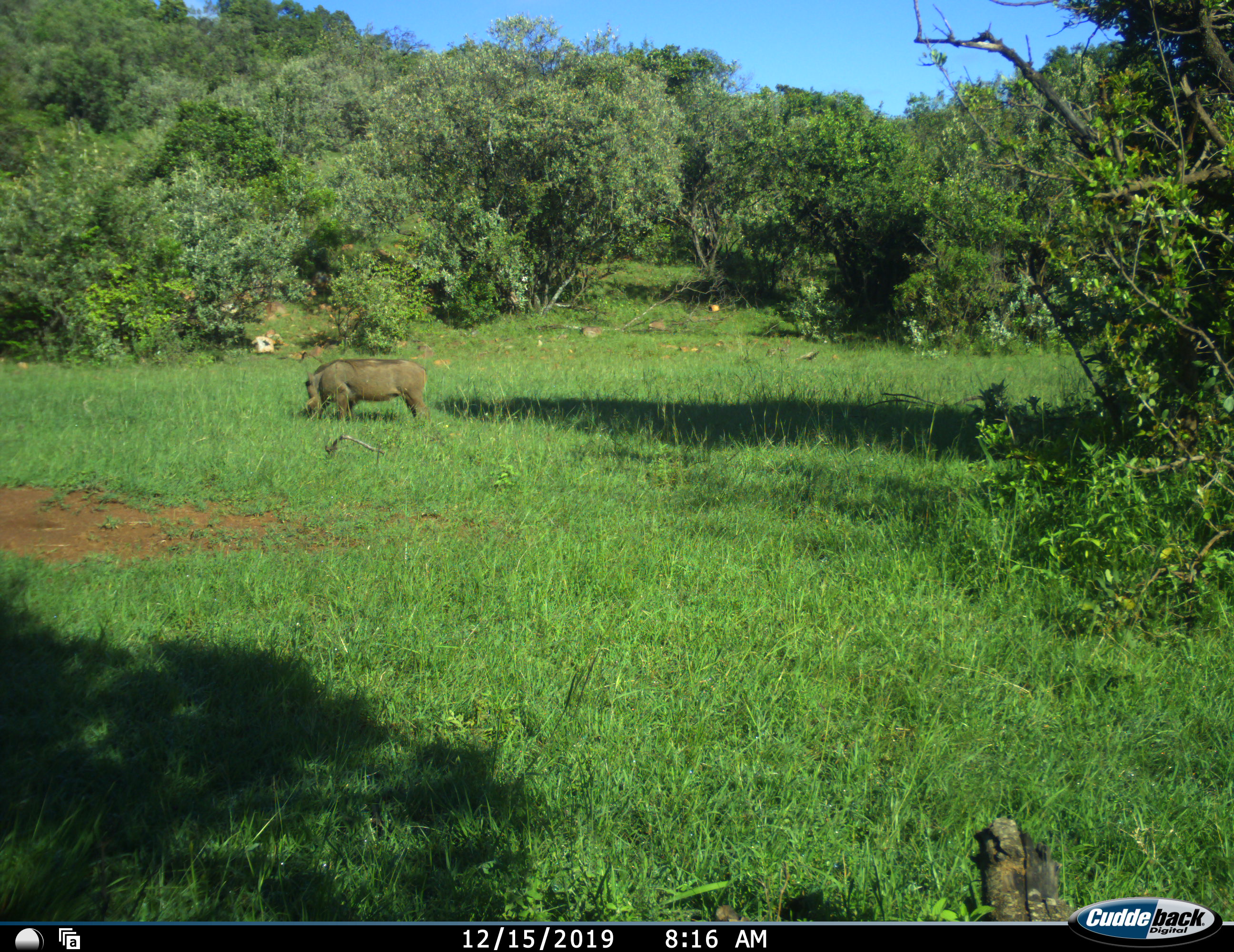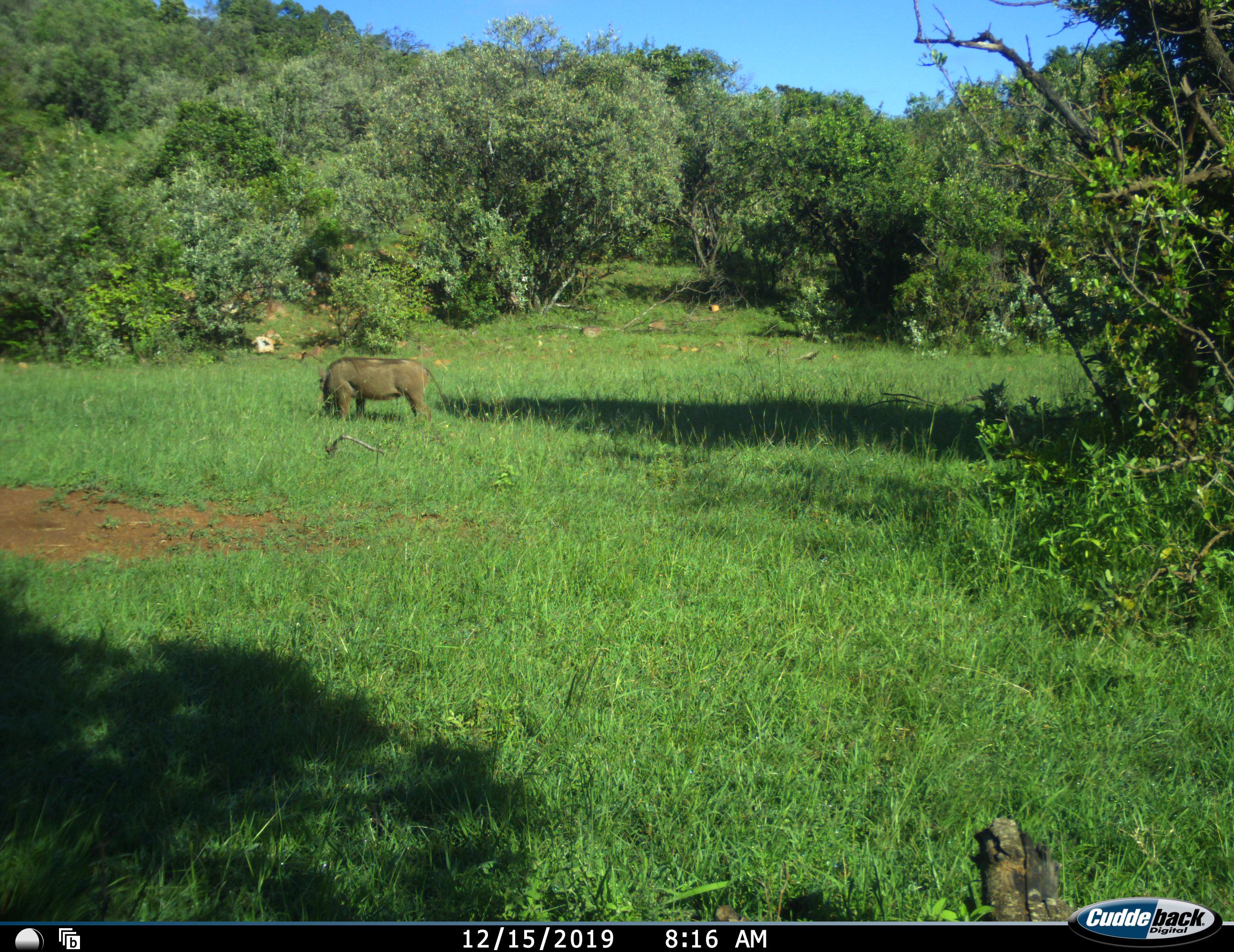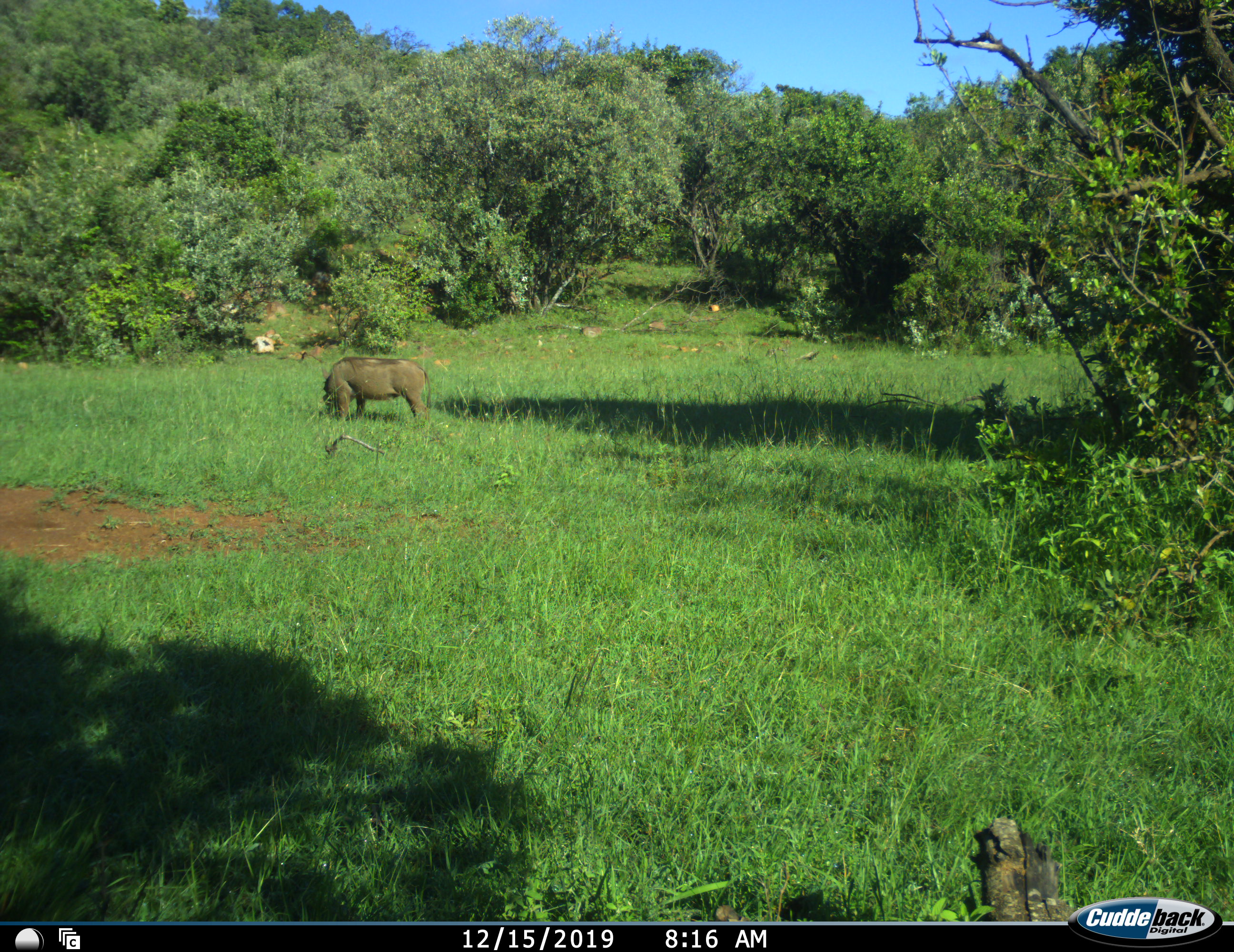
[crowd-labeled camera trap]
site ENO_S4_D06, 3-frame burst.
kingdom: Animalia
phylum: Chordata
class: Mammalia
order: Artiodactyla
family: Suidae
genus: Phacochoerus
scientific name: Phacochoerus africanus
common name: warthog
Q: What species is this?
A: Warthog (Phacochoerus africanus).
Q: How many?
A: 1.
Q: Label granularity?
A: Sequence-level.